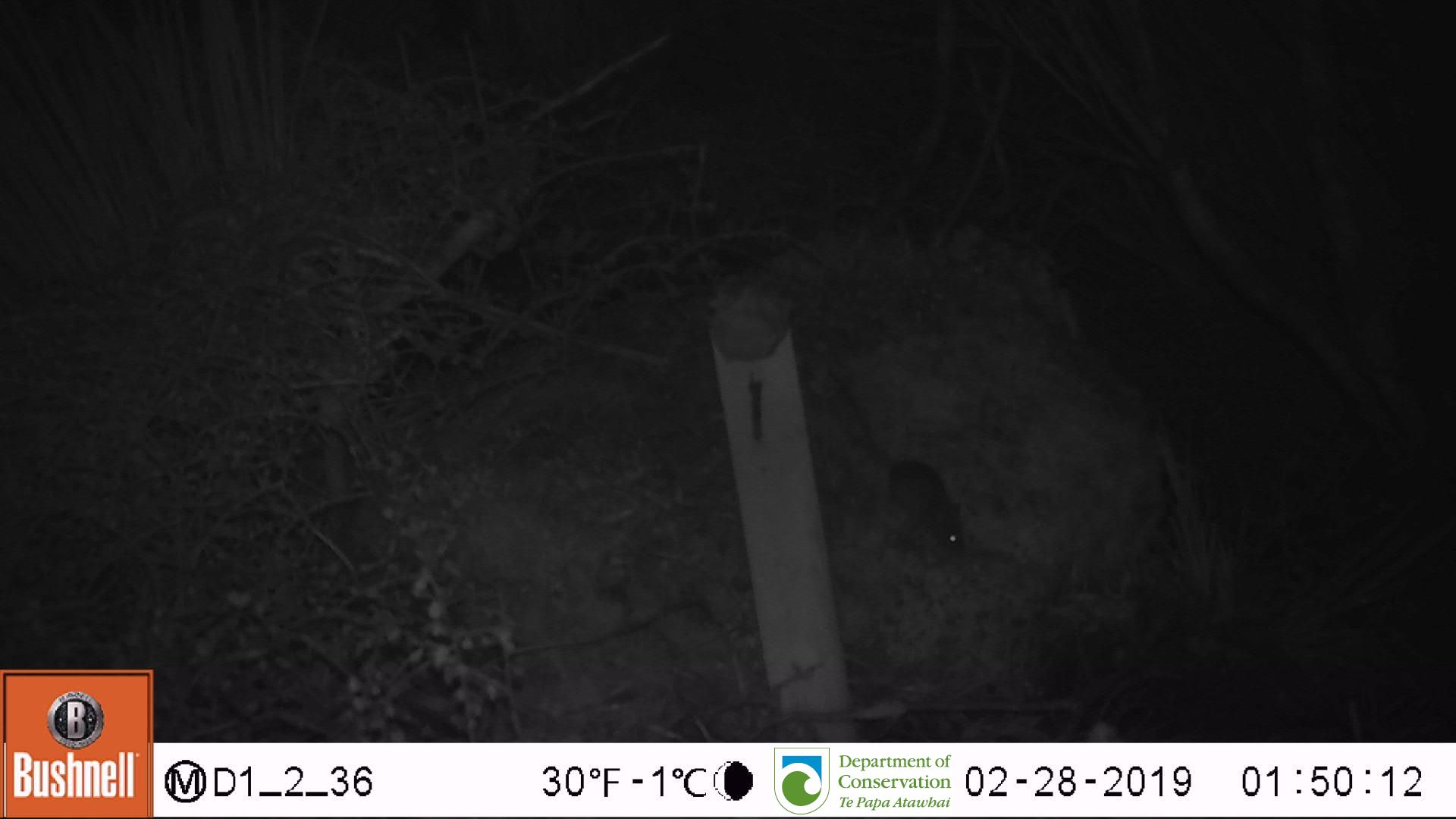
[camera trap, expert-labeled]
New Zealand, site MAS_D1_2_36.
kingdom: Animalia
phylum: Chordata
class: Mammalia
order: Rodentia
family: Muridae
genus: Mus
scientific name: Mus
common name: mouse